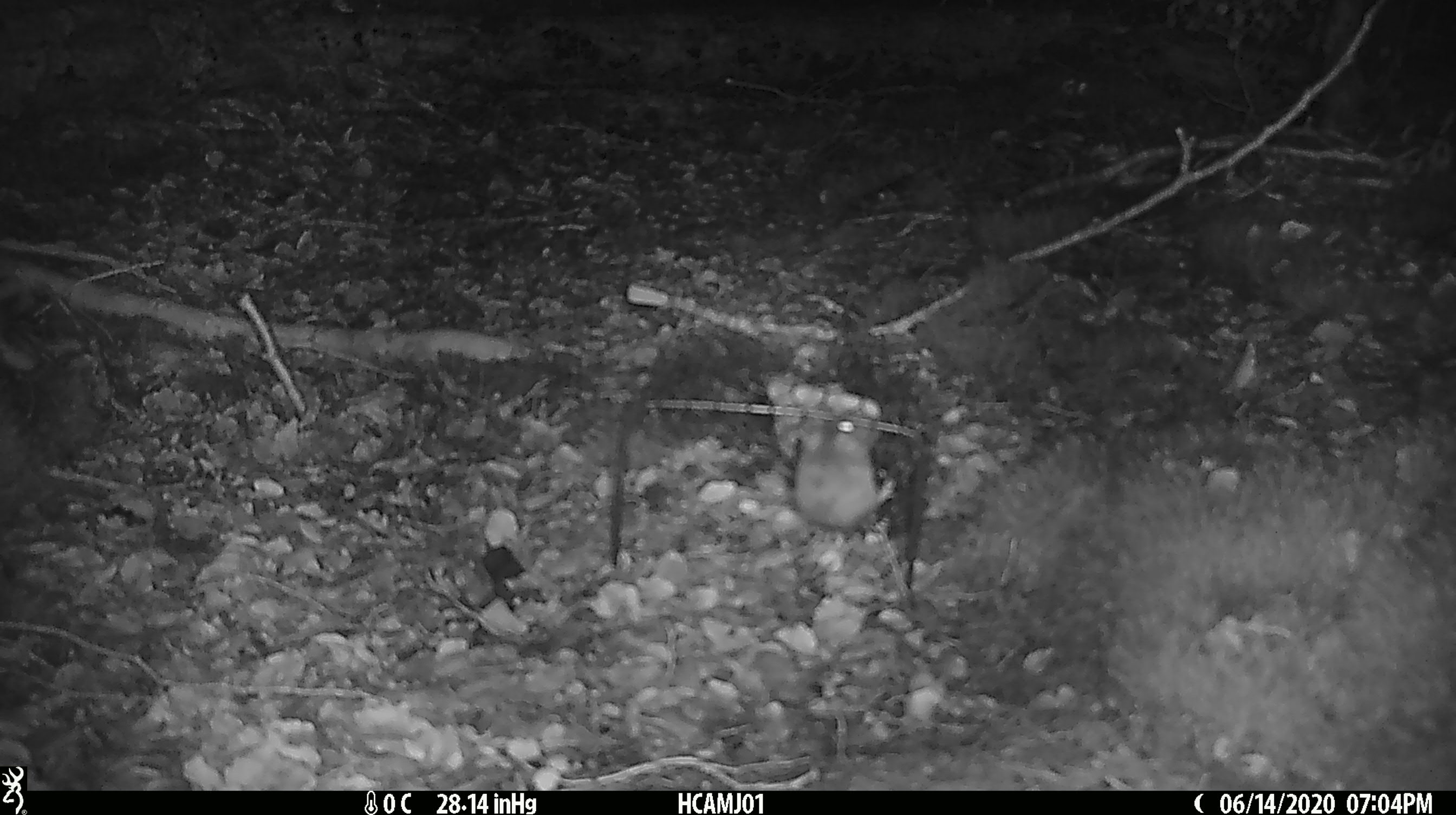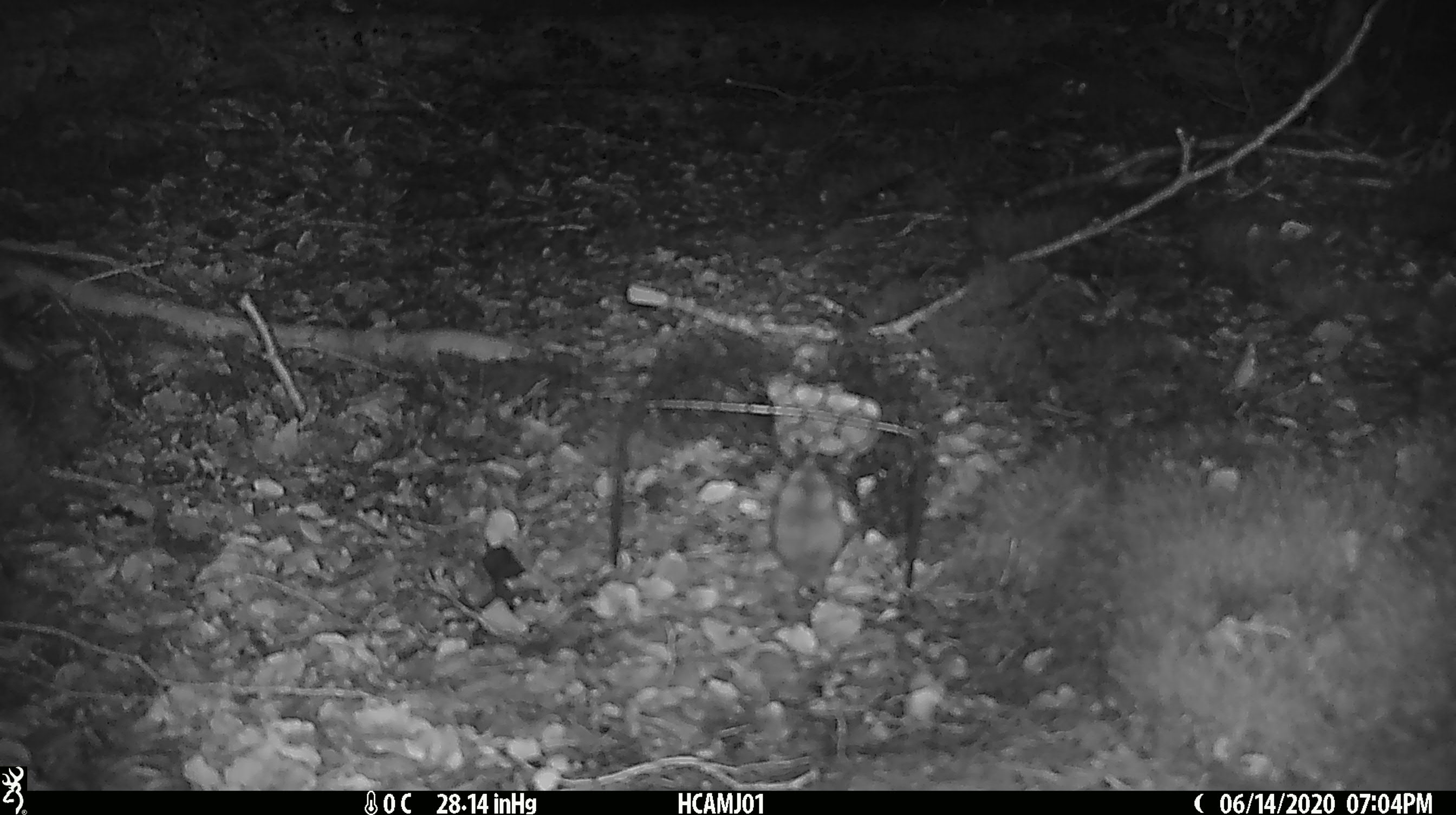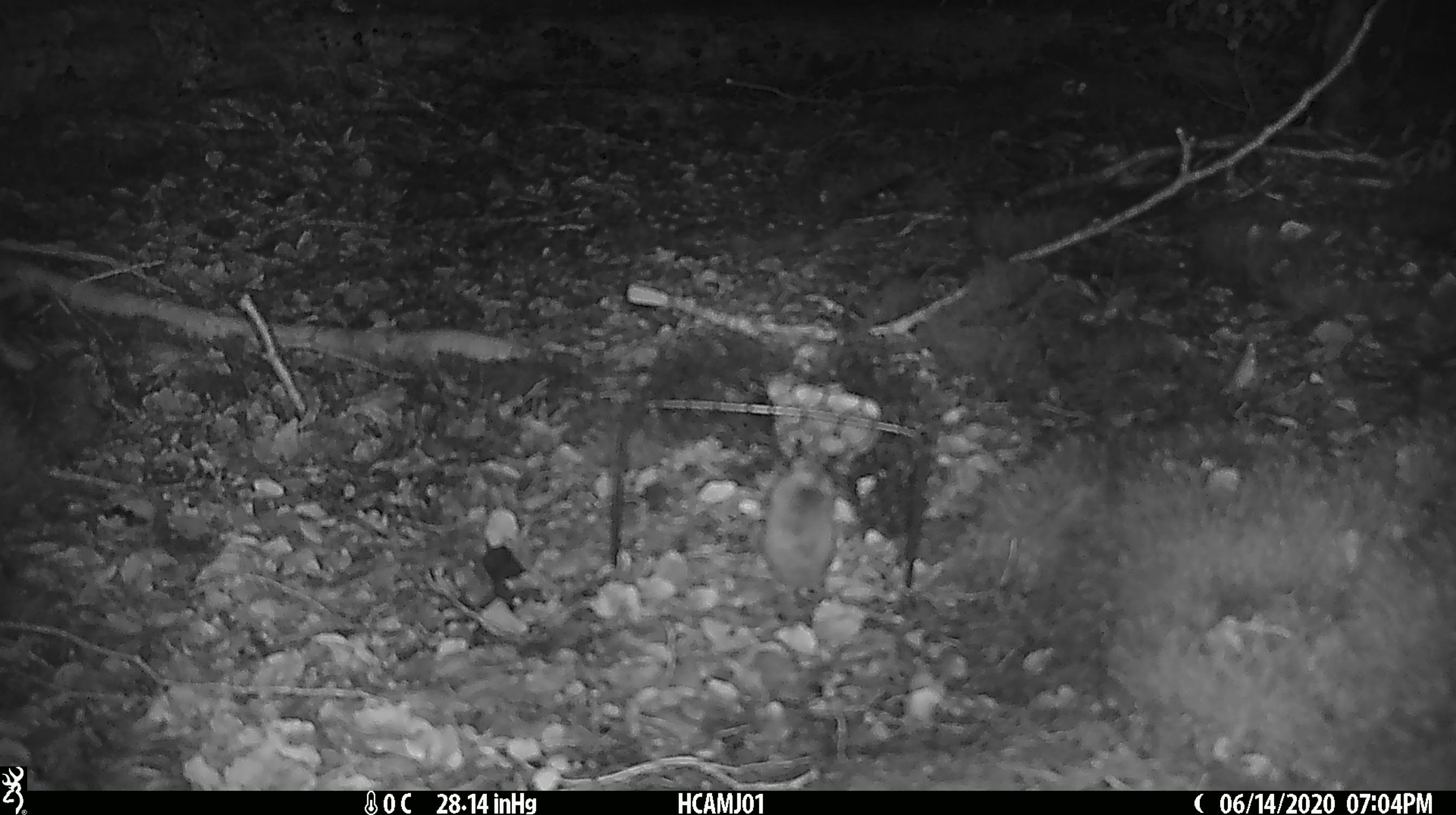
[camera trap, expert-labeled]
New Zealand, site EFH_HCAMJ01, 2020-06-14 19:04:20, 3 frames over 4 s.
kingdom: Animalia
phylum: Chordata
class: Mammalia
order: Rodentia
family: Muridae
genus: Mus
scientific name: Mus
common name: mouse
Mouse (Mus).